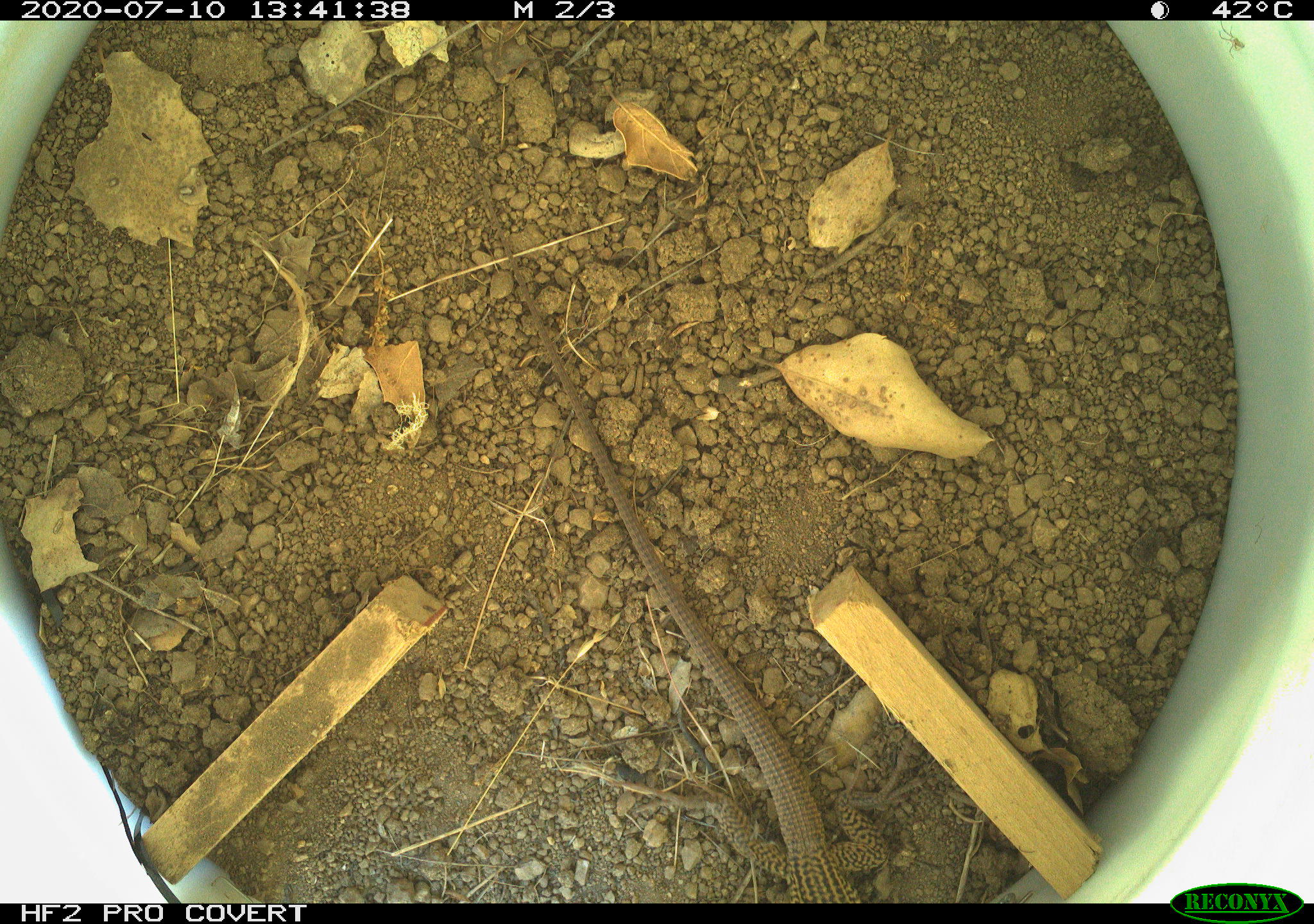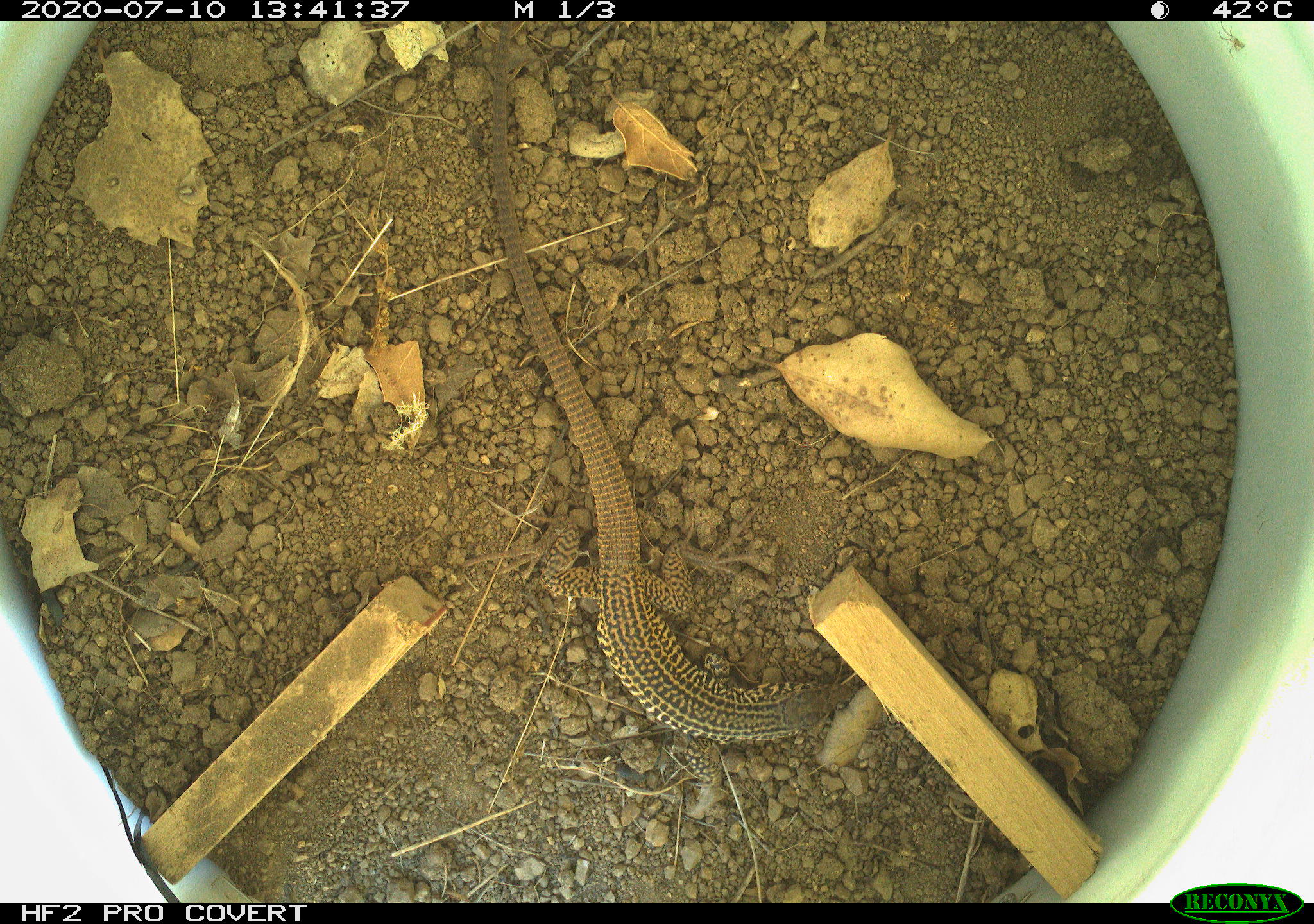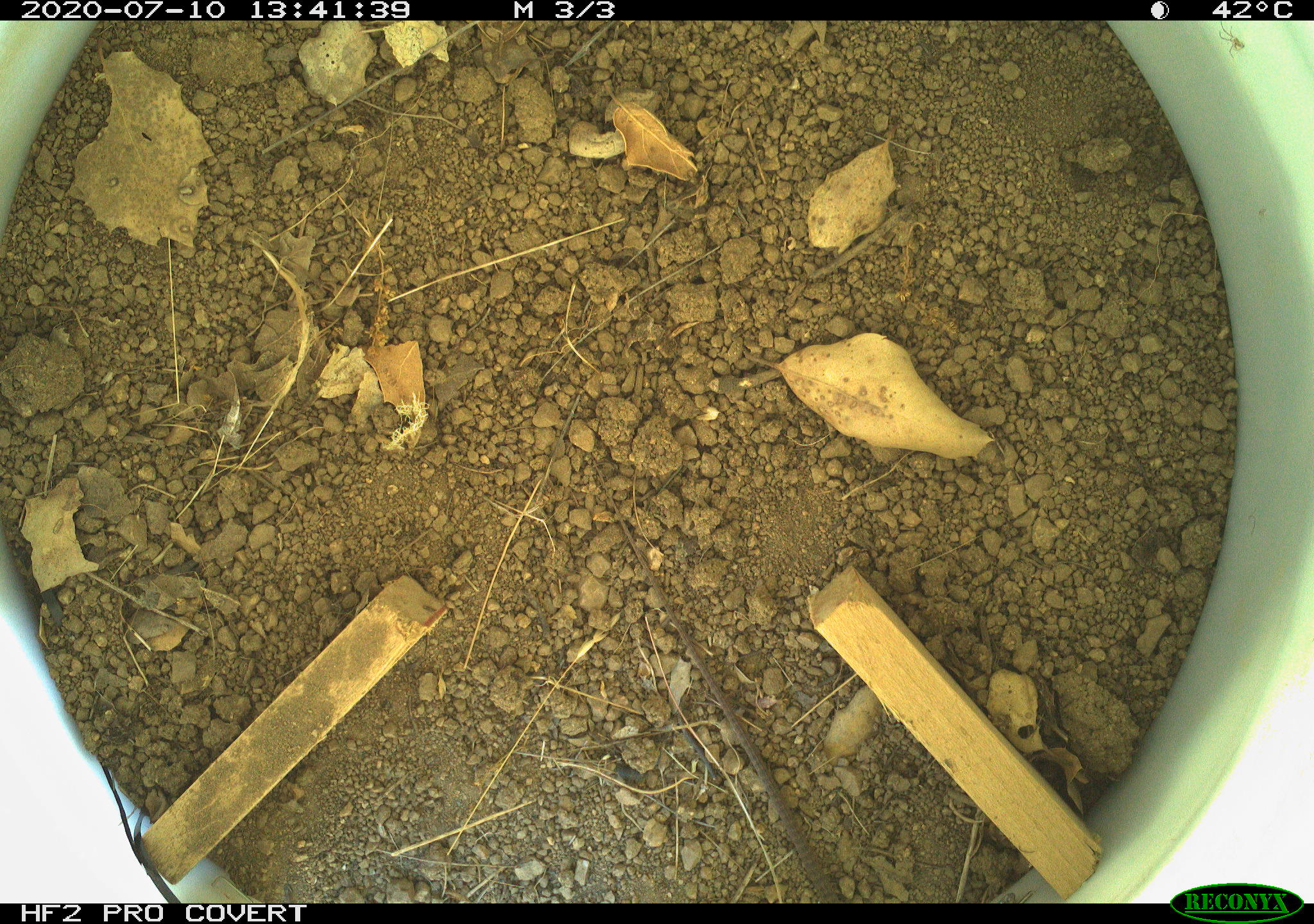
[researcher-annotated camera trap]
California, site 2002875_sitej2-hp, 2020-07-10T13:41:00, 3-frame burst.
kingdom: Animalia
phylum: Chordata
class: Reptilia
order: Squamata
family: Teiidae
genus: Aspidoscelis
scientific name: Aspidoscelis tigris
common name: western whiptail